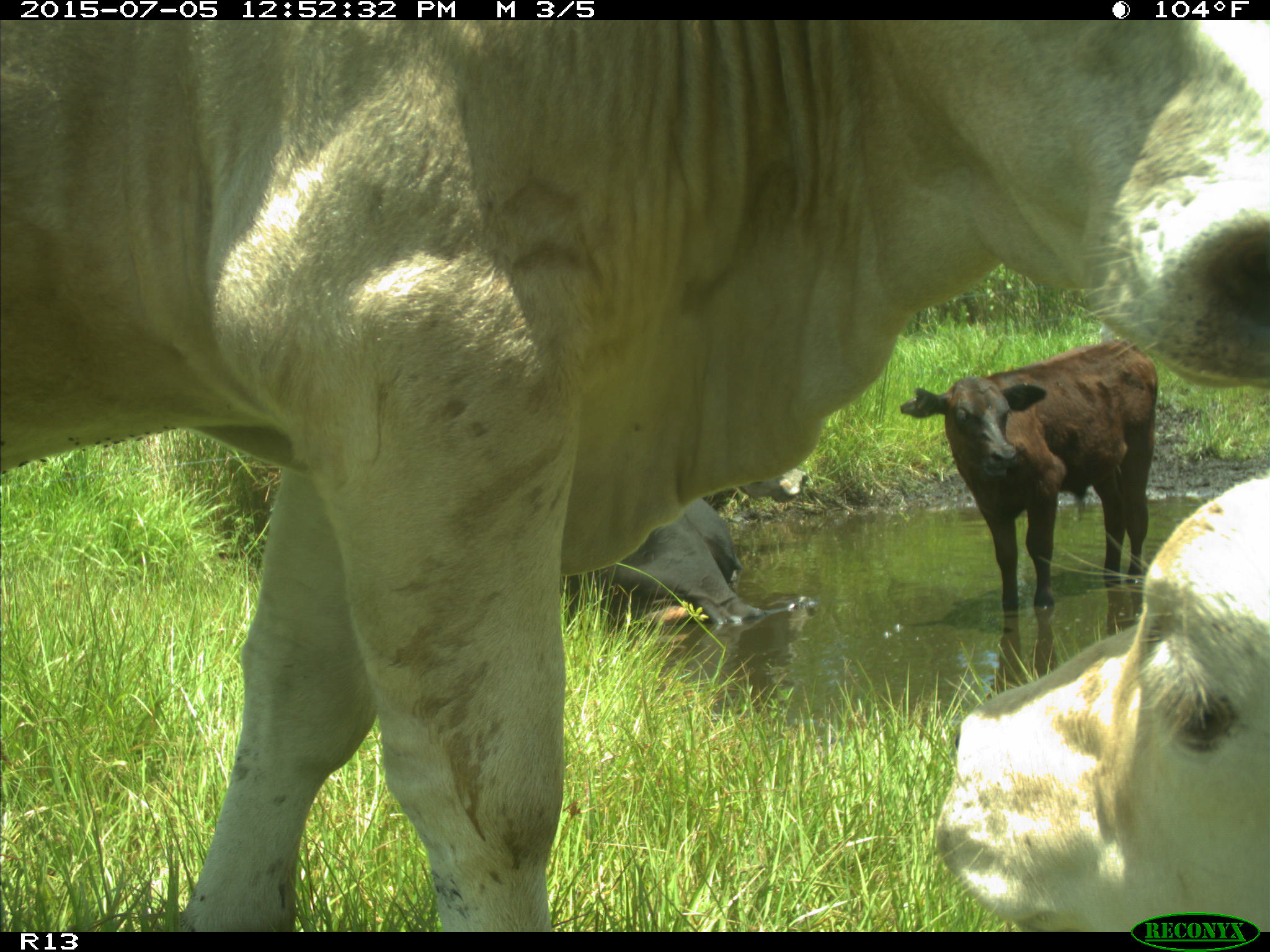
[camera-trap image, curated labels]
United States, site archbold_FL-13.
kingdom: Animalia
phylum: Chordata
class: Mammalia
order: Artiodactyla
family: Bovidae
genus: Bos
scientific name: Bos taurus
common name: domestic cow